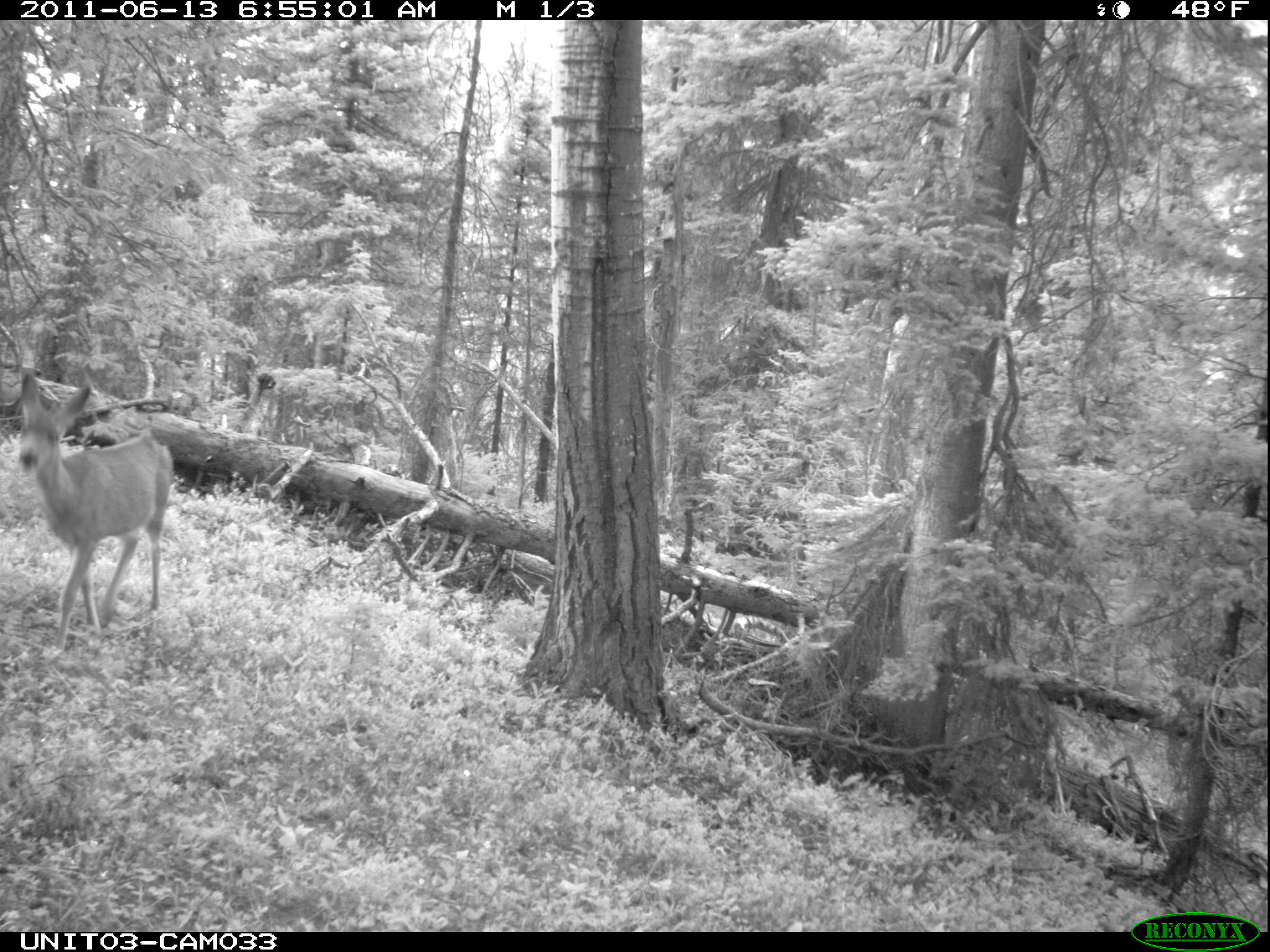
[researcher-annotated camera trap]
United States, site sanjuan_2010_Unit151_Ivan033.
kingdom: Animalia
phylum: Chordata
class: Mammalia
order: Artiodactyla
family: Cervidae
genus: Odocoileus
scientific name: Odocoileus hemionus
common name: mule deer